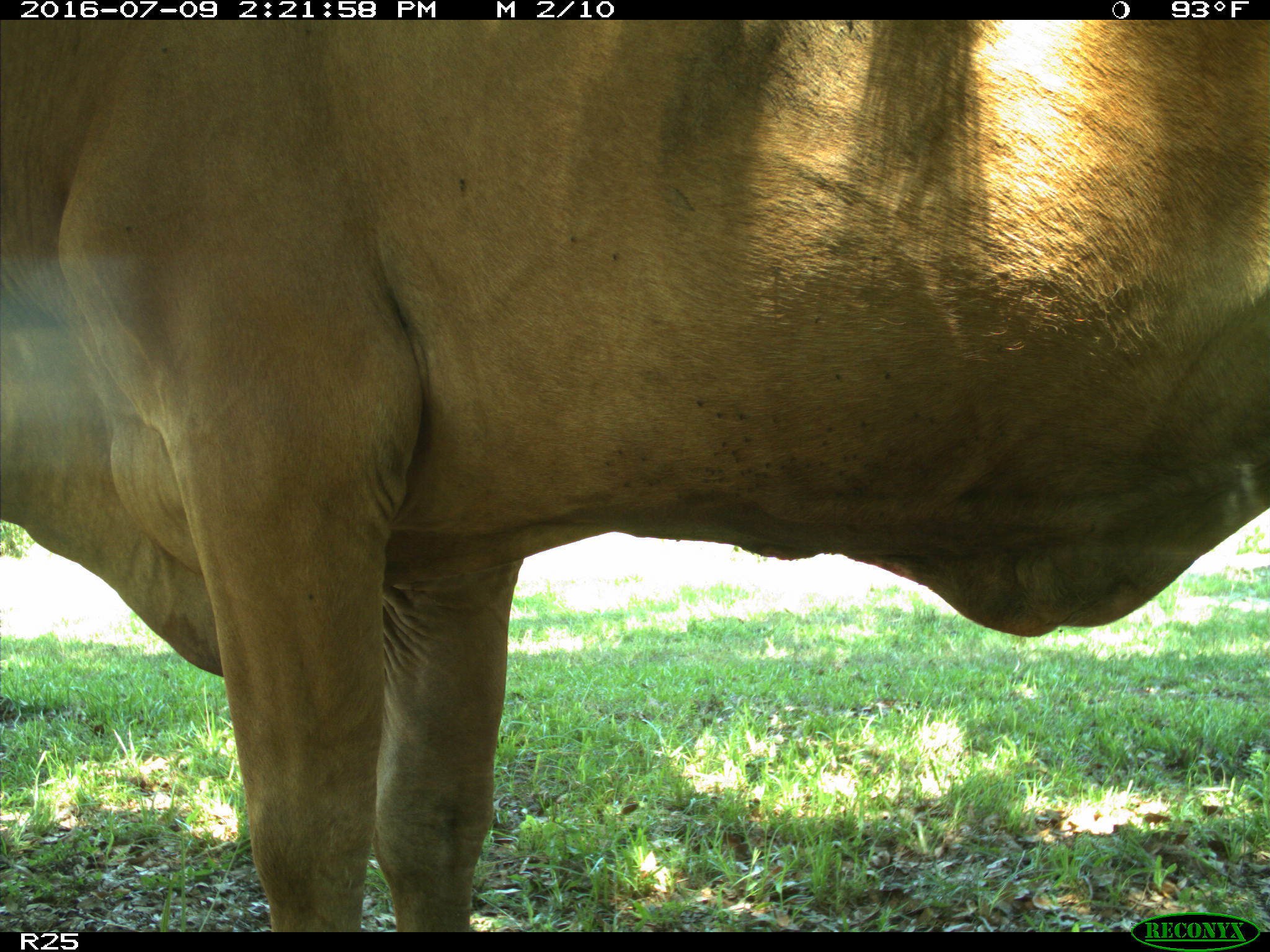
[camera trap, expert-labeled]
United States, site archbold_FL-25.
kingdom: Animalia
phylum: Chordata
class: Mammalia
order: Artiodactyla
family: Bovidae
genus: Bos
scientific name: Bos taurus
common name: domestic cow